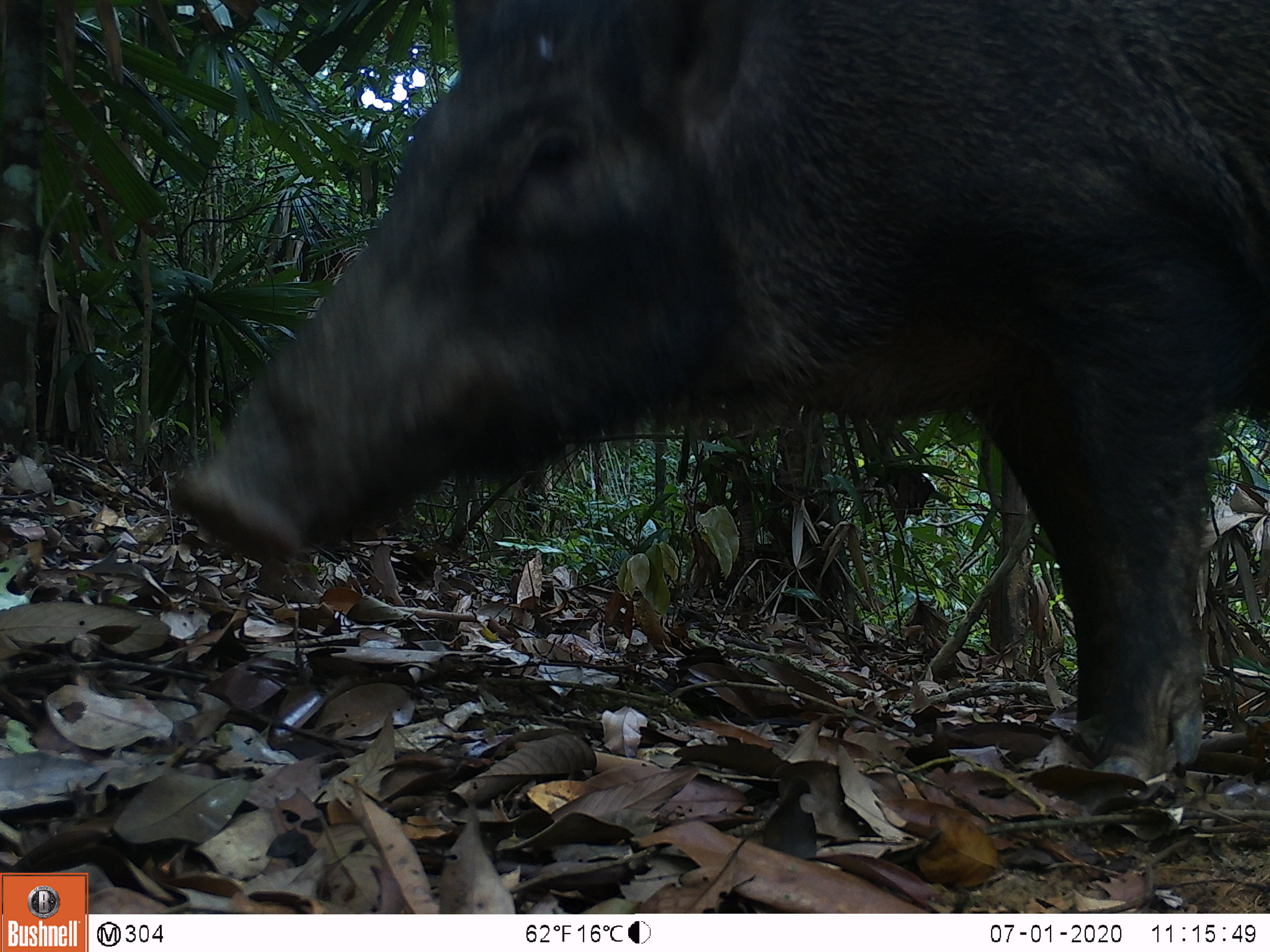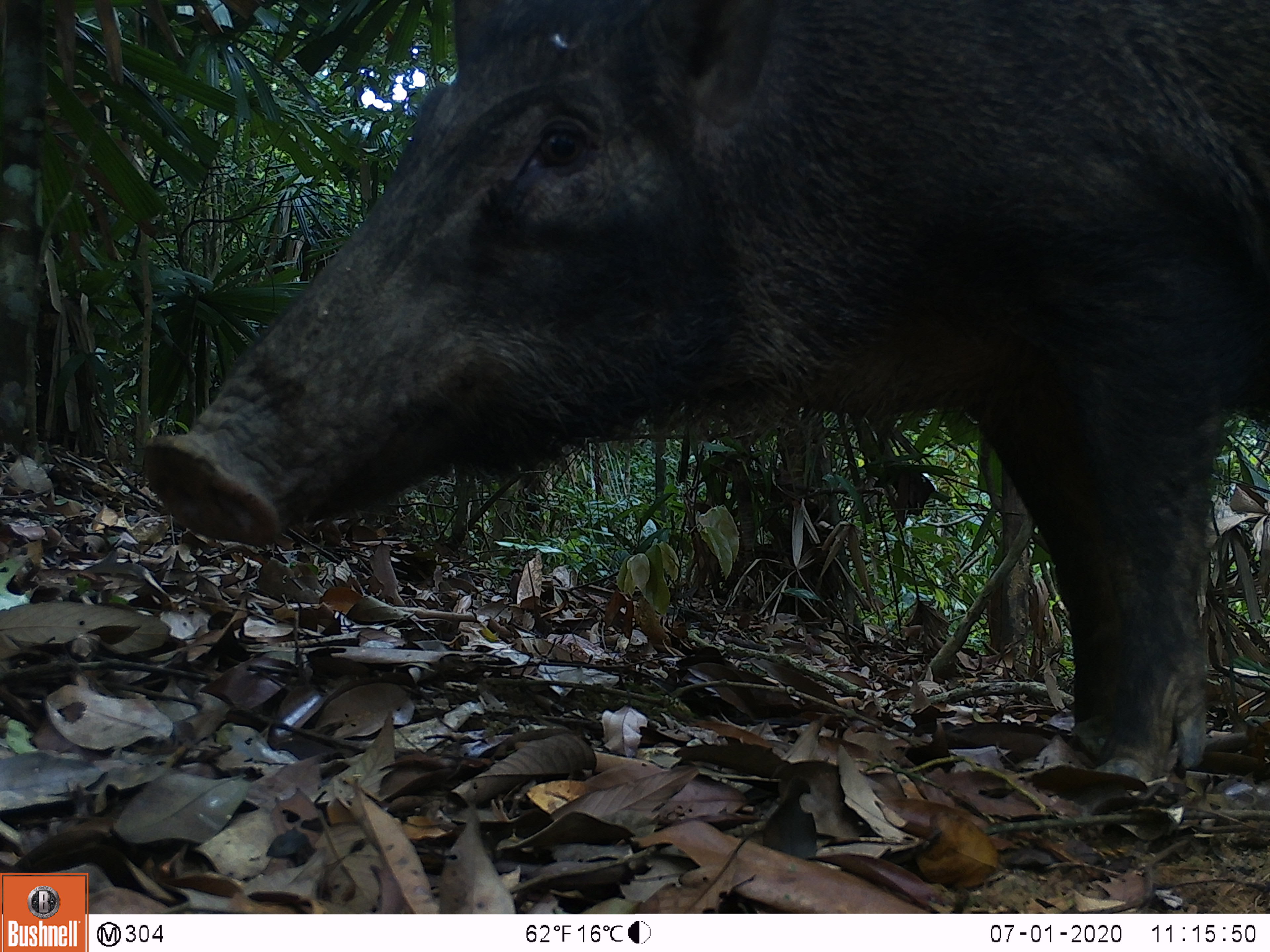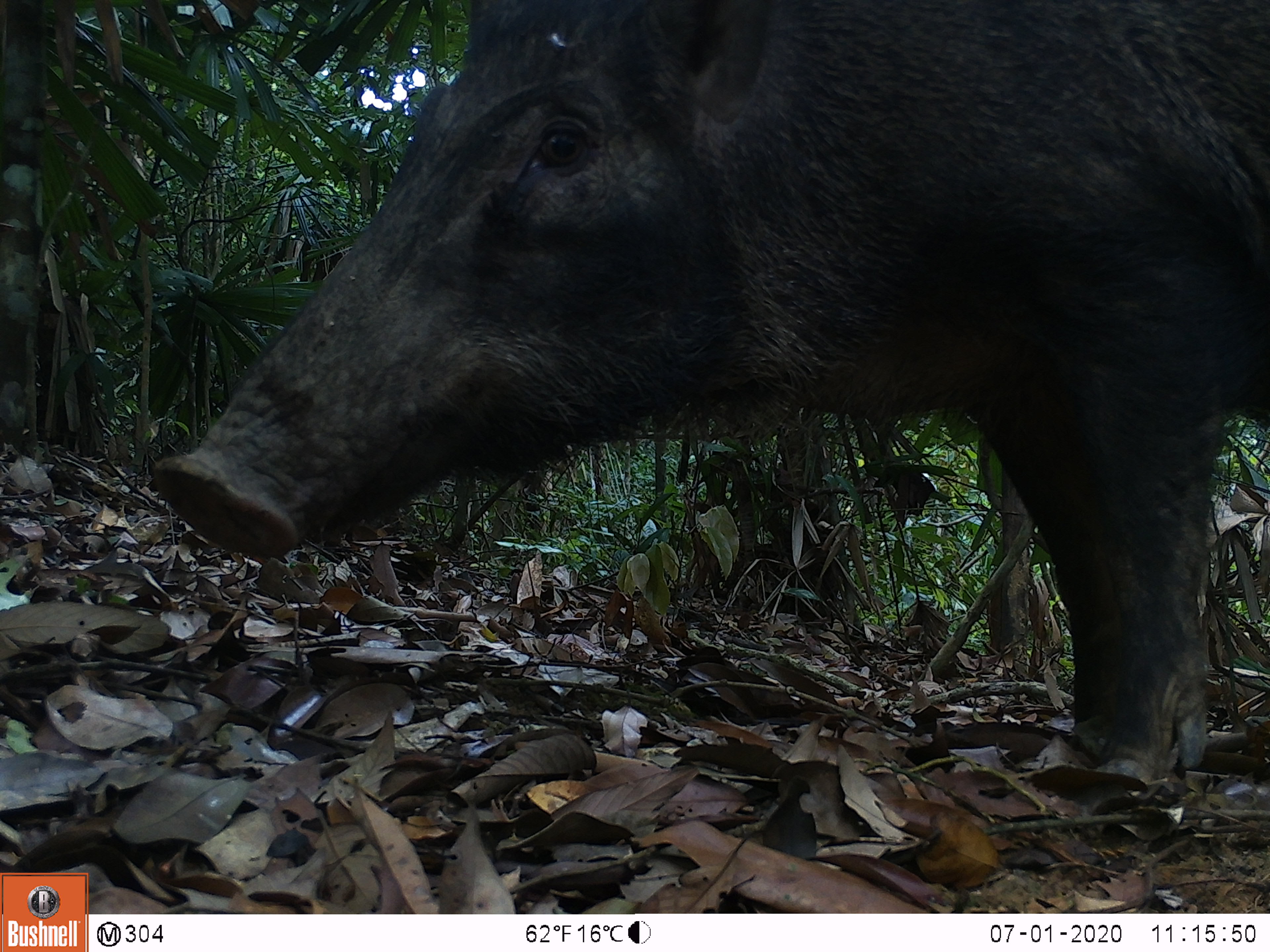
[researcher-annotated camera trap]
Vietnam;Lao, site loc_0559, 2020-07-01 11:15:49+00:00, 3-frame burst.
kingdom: Animalia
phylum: Chordata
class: Mammalia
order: Artiodactyla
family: Suidae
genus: Sus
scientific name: Sus scrofa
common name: eurasian wild pig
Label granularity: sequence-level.